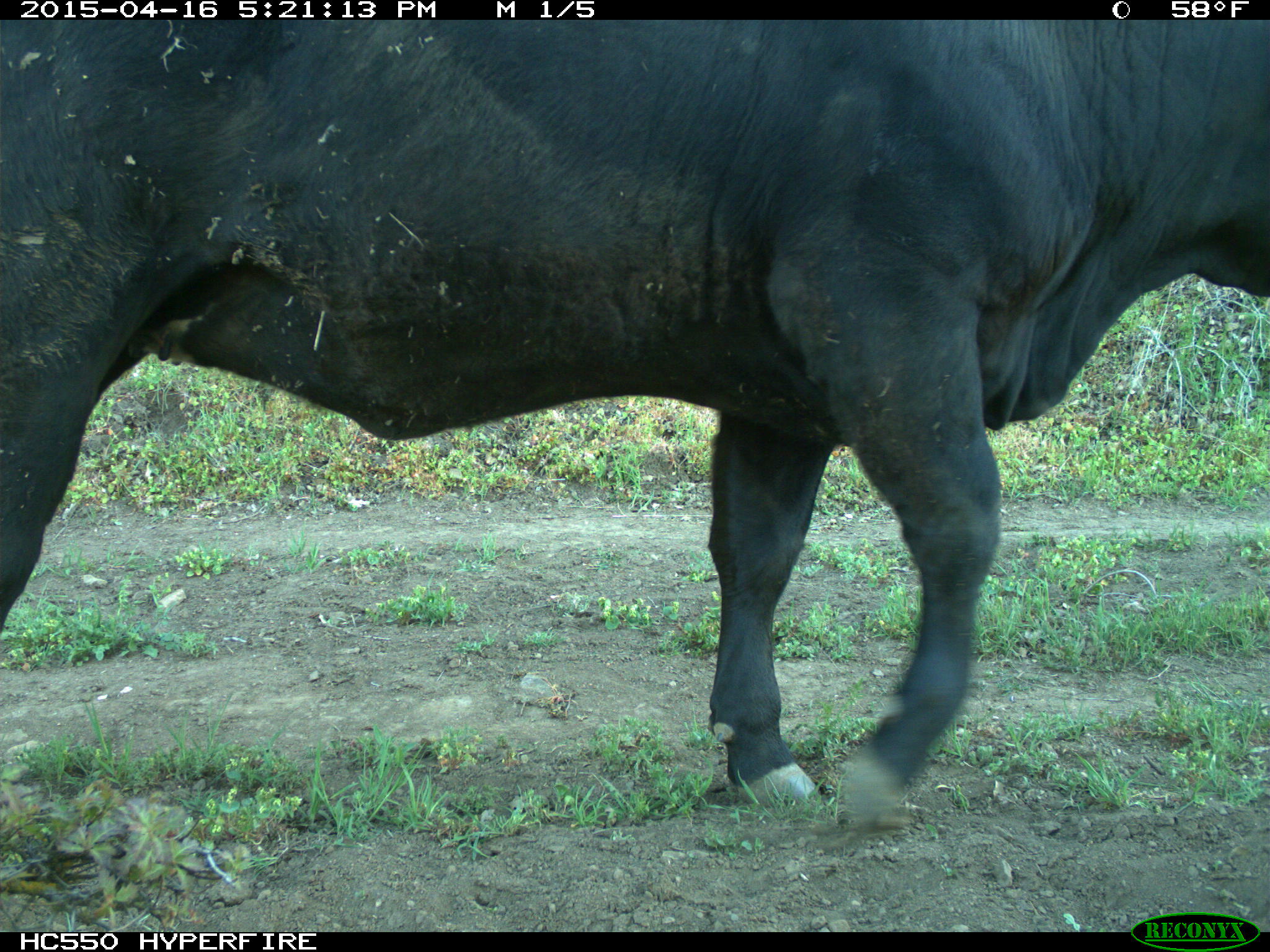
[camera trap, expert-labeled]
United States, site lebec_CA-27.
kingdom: Animalia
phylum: Chordata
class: Mammalia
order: Artiodactyla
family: Bovidae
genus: Bos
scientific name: Bos taurus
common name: domestic cow